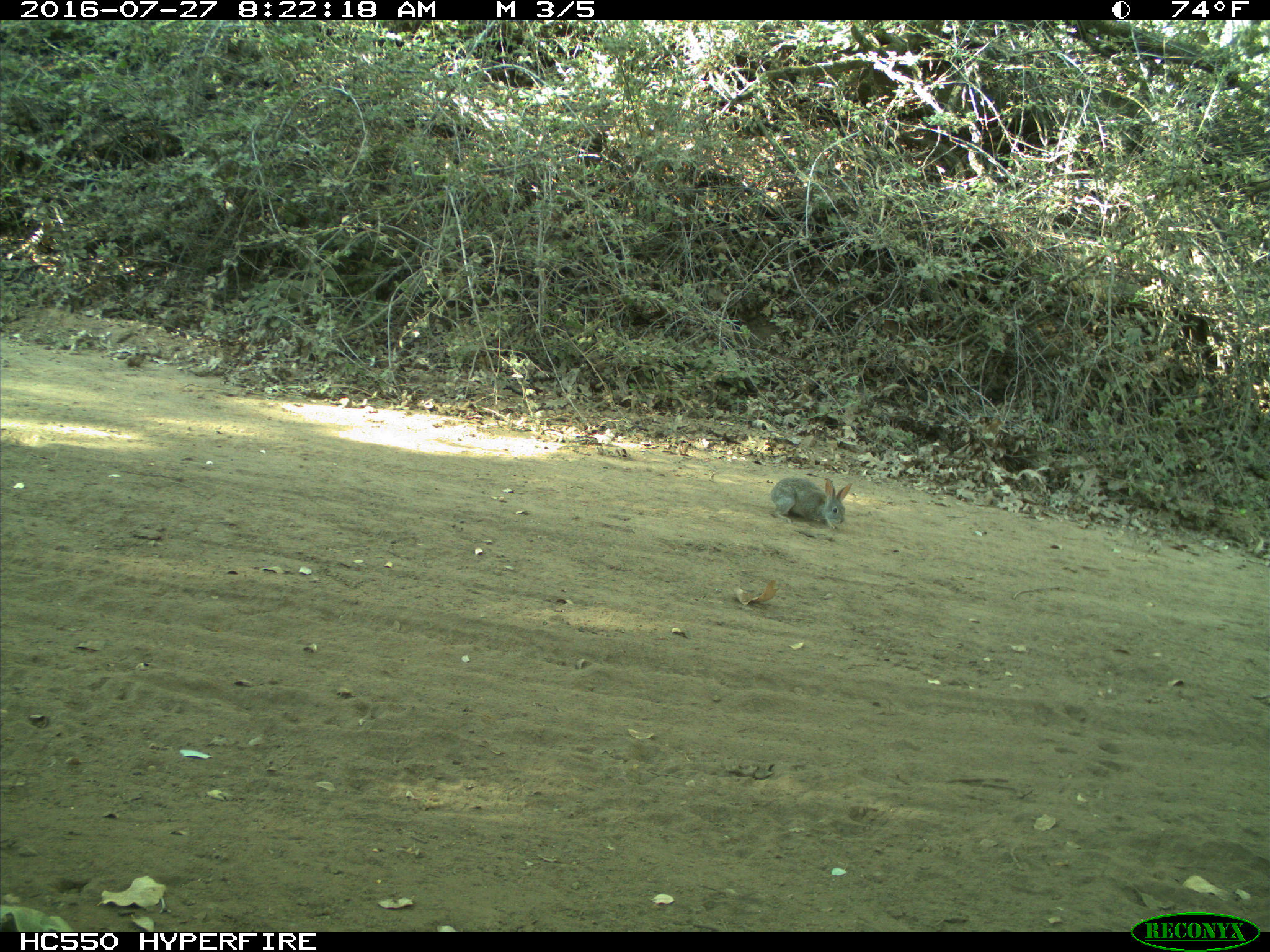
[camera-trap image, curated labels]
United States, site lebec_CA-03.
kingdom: Animalia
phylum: Chordata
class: Mammalia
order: Lagomorpha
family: Leporidae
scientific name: Leporidae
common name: rabbits and hares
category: unidentified rabbit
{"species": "unidentified rabbit (rabbits and hares) (Leporidae)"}